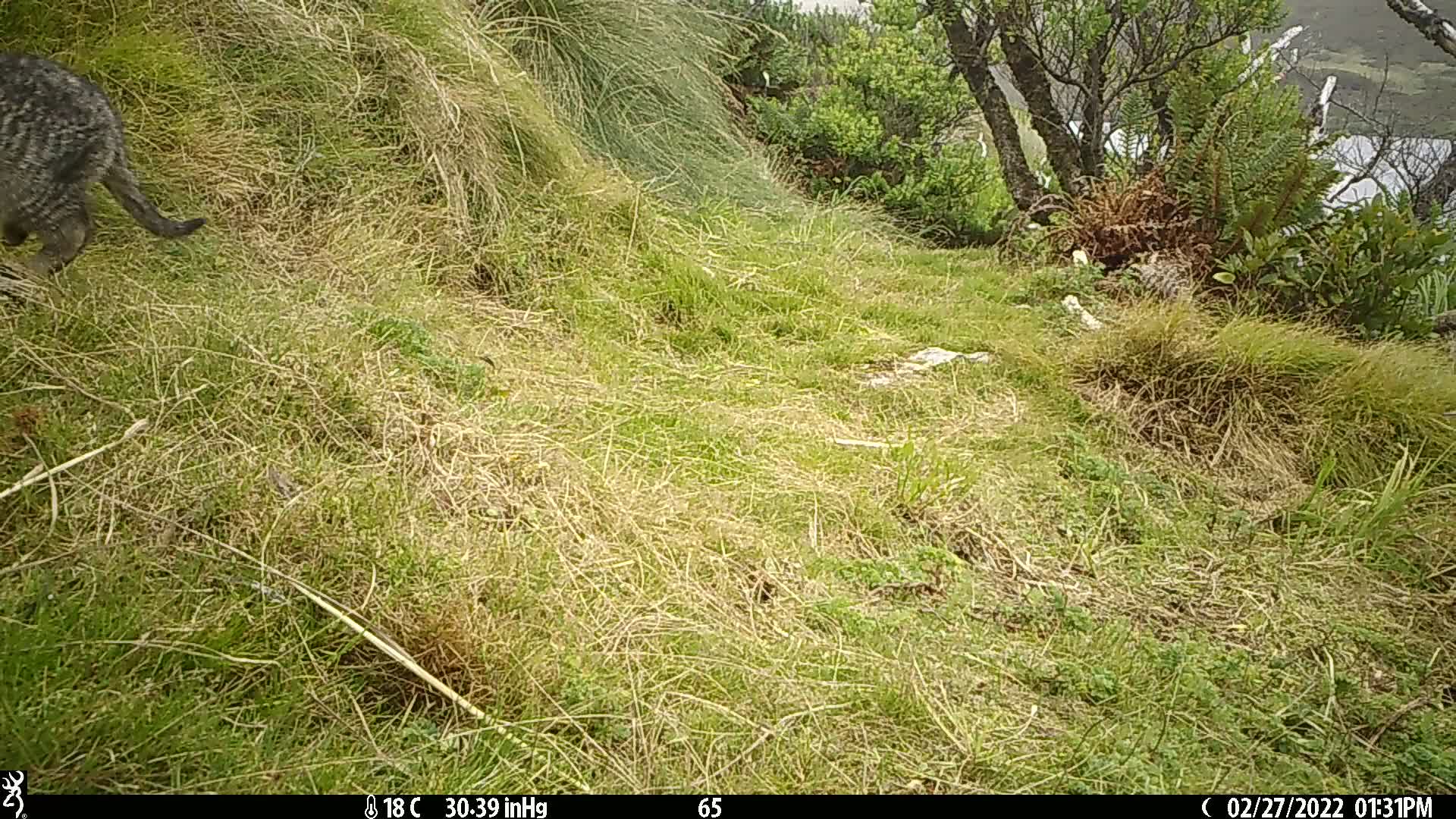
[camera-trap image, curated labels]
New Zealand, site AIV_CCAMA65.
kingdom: Animalia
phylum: Chordata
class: Mammalia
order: Carnivora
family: Felidae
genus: Felis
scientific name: Felis catus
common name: domestic cat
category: cat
Cat (domestic cat) (Felis catus).